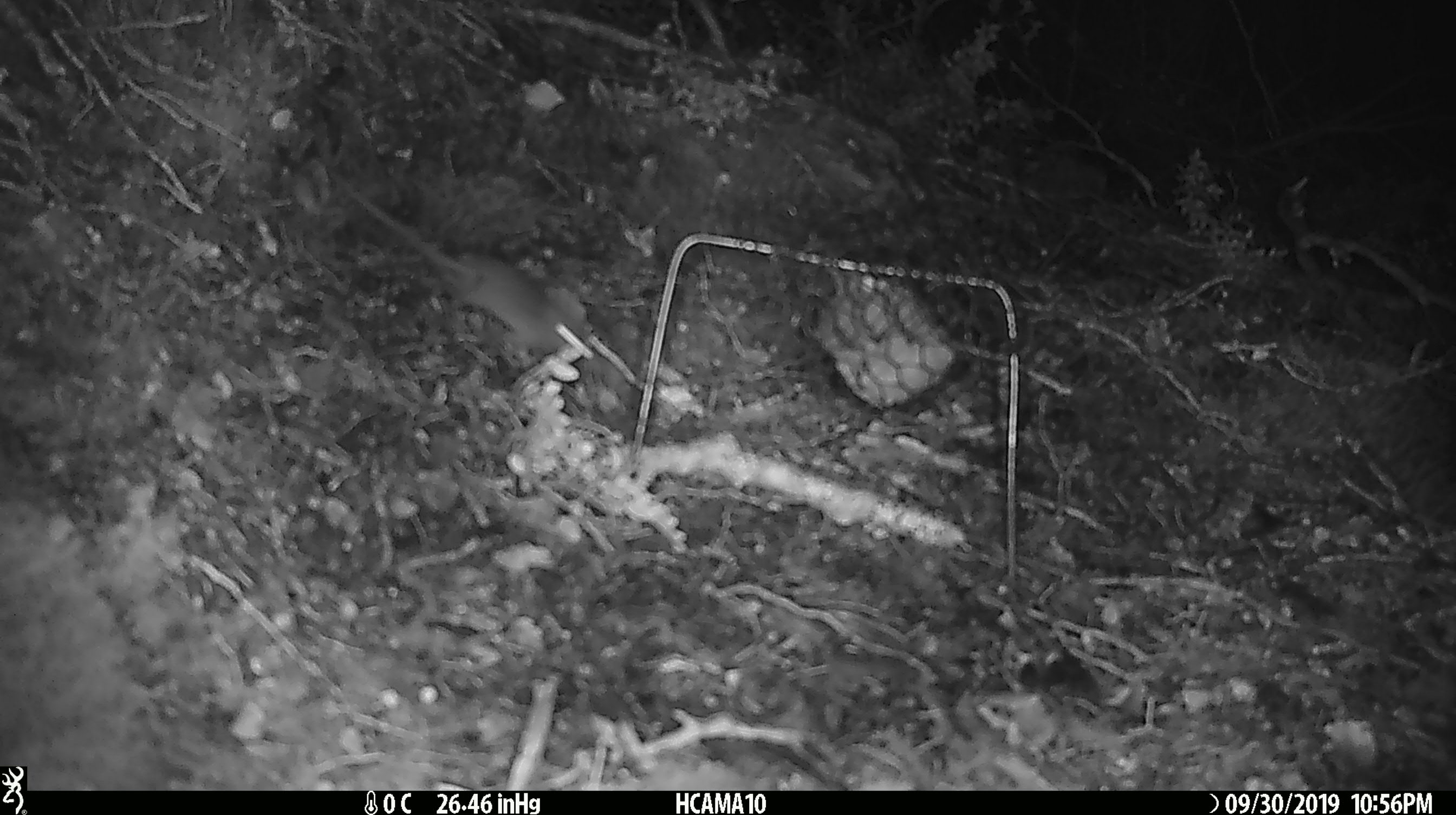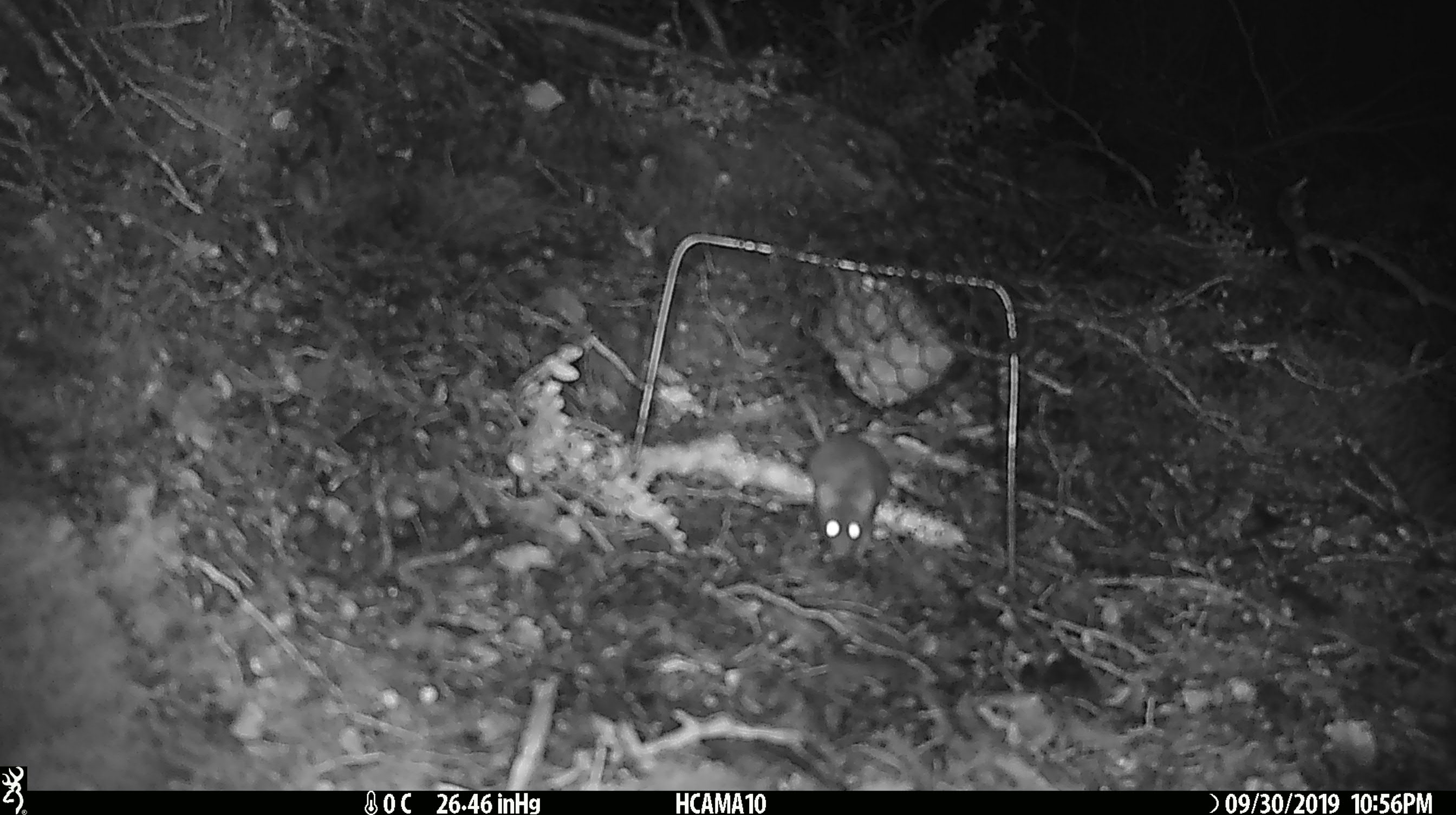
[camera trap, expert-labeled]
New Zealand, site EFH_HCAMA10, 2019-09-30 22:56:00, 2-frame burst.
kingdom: Animalia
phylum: Chordata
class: Mammalia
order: Rodentia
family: Muridae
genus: Mus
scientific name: Mus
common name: mouse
Mouse (Mus).